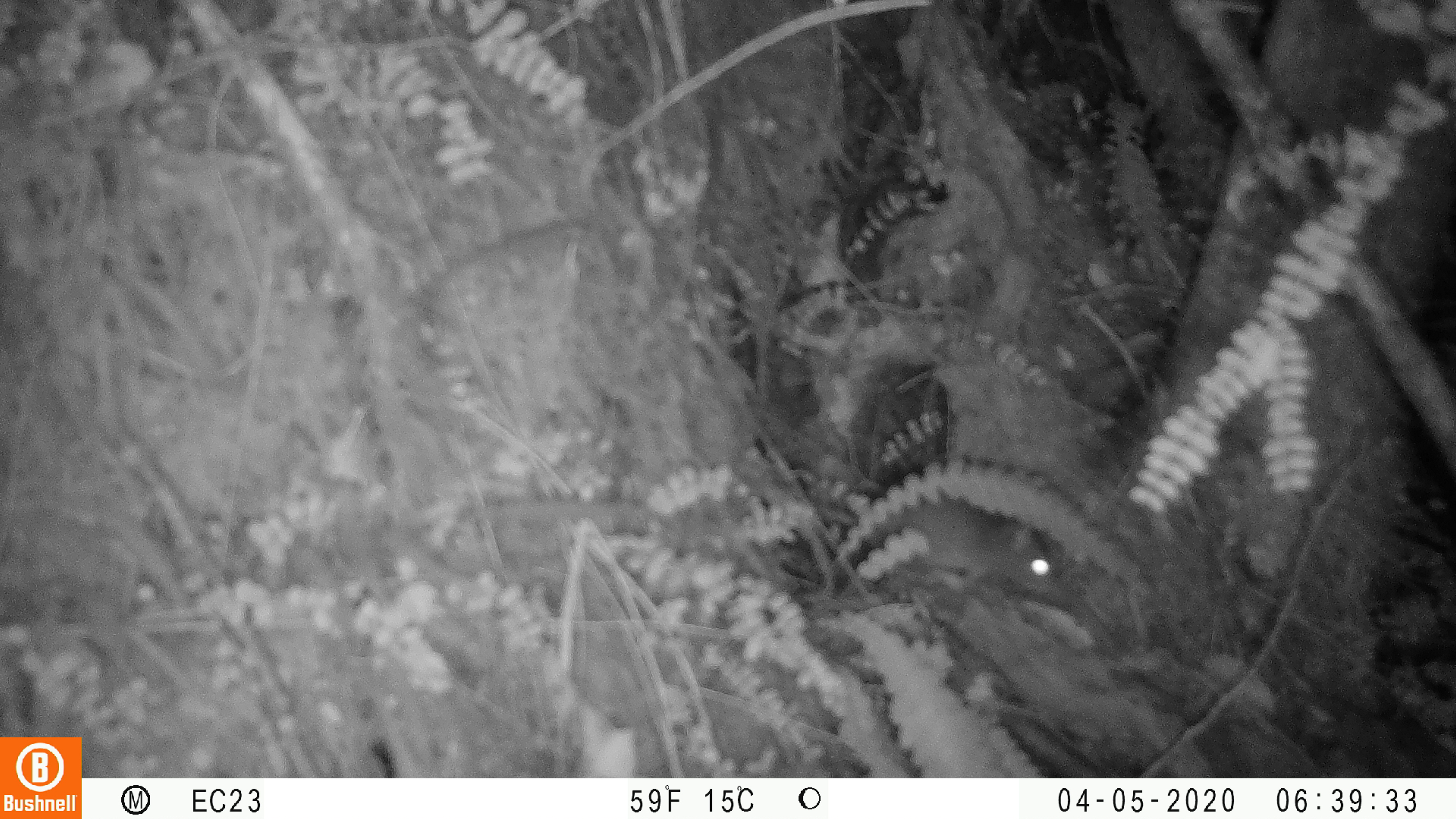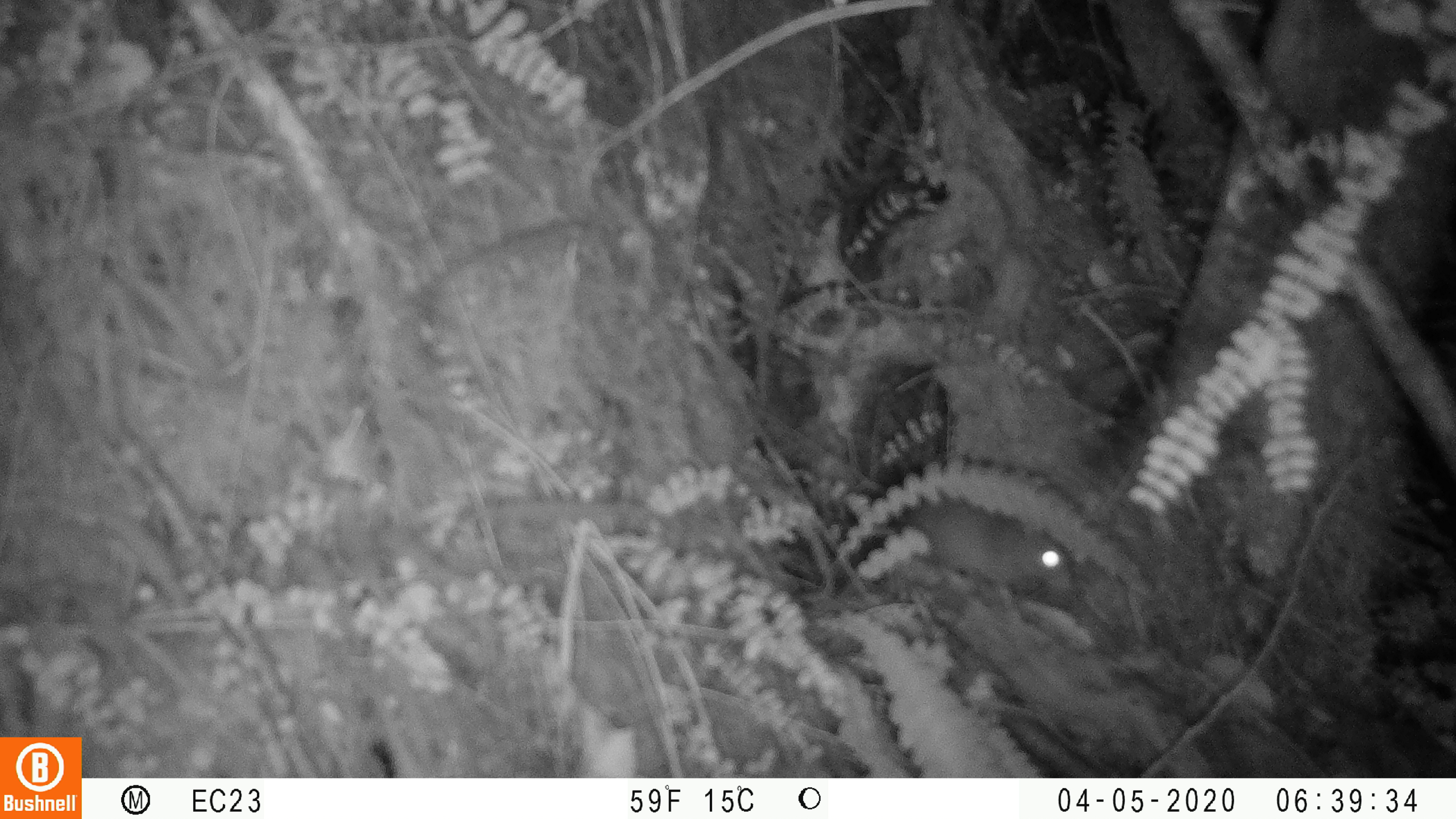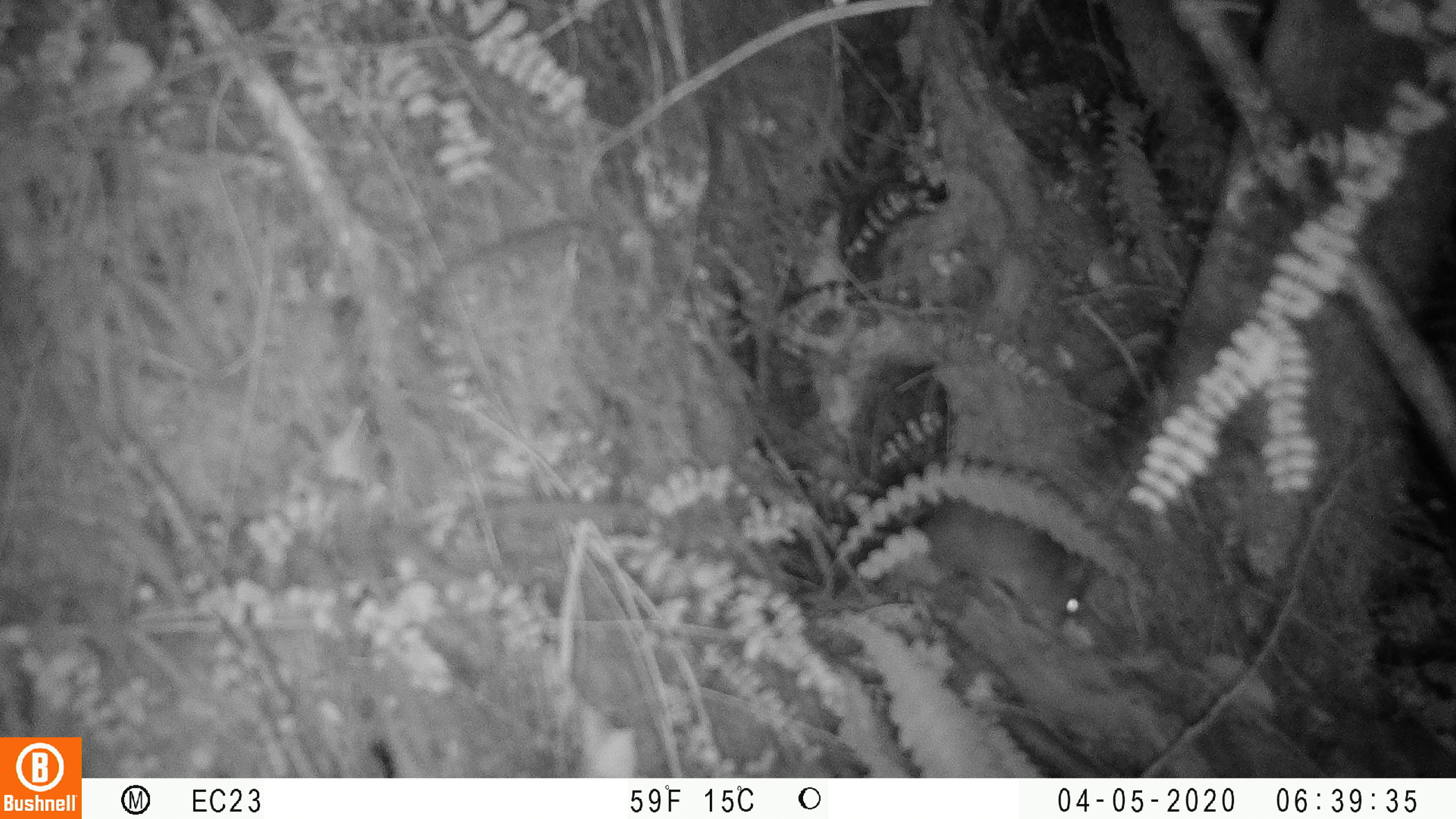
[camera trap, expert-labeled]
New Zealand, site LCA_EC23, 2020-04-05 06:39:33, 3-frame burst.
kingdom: Animalia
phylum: Chordata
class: Mammalia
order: Rodentia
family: Muridae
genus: Rattus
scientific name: Rattus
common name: rat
Rat (Rattus).